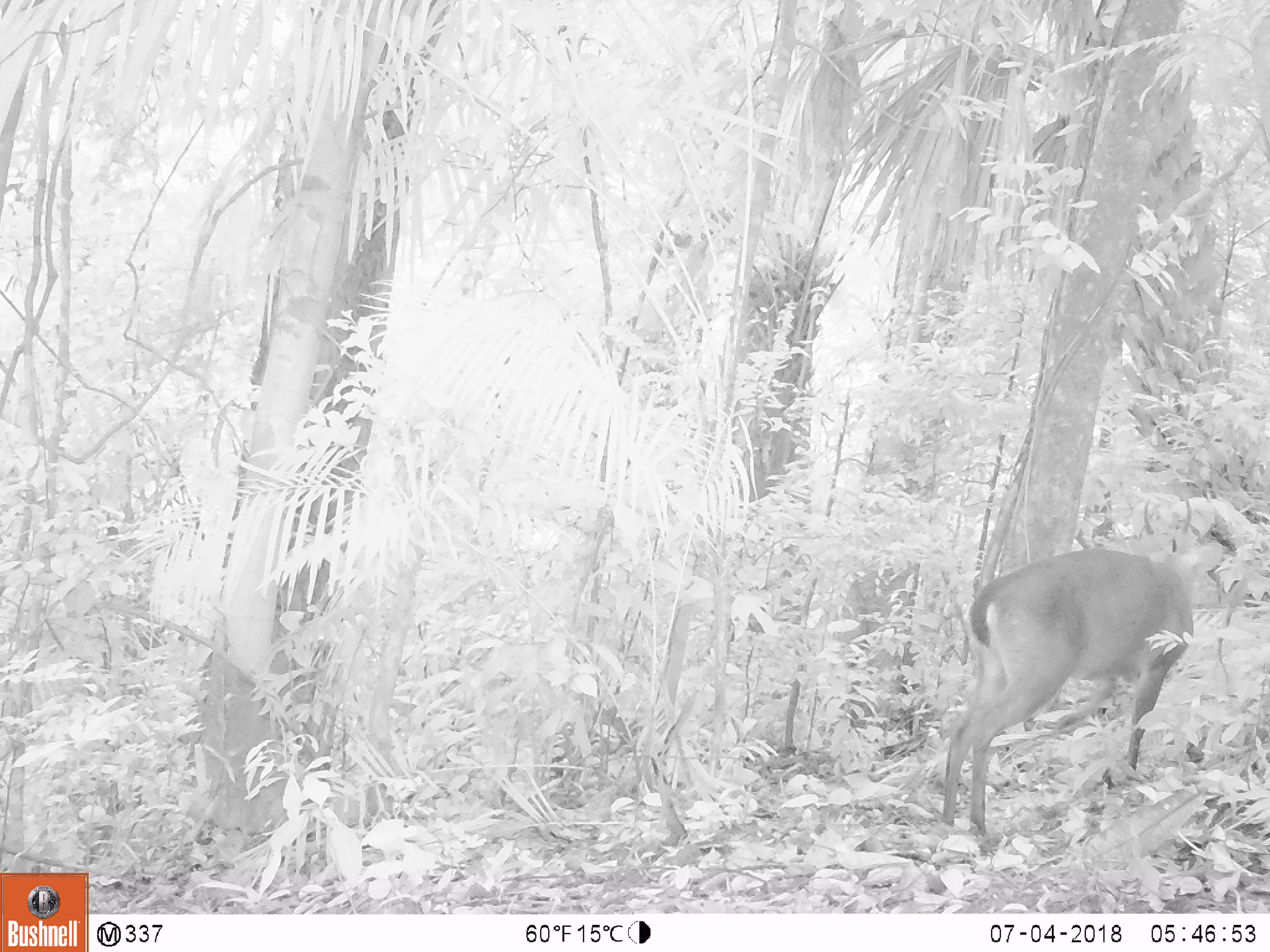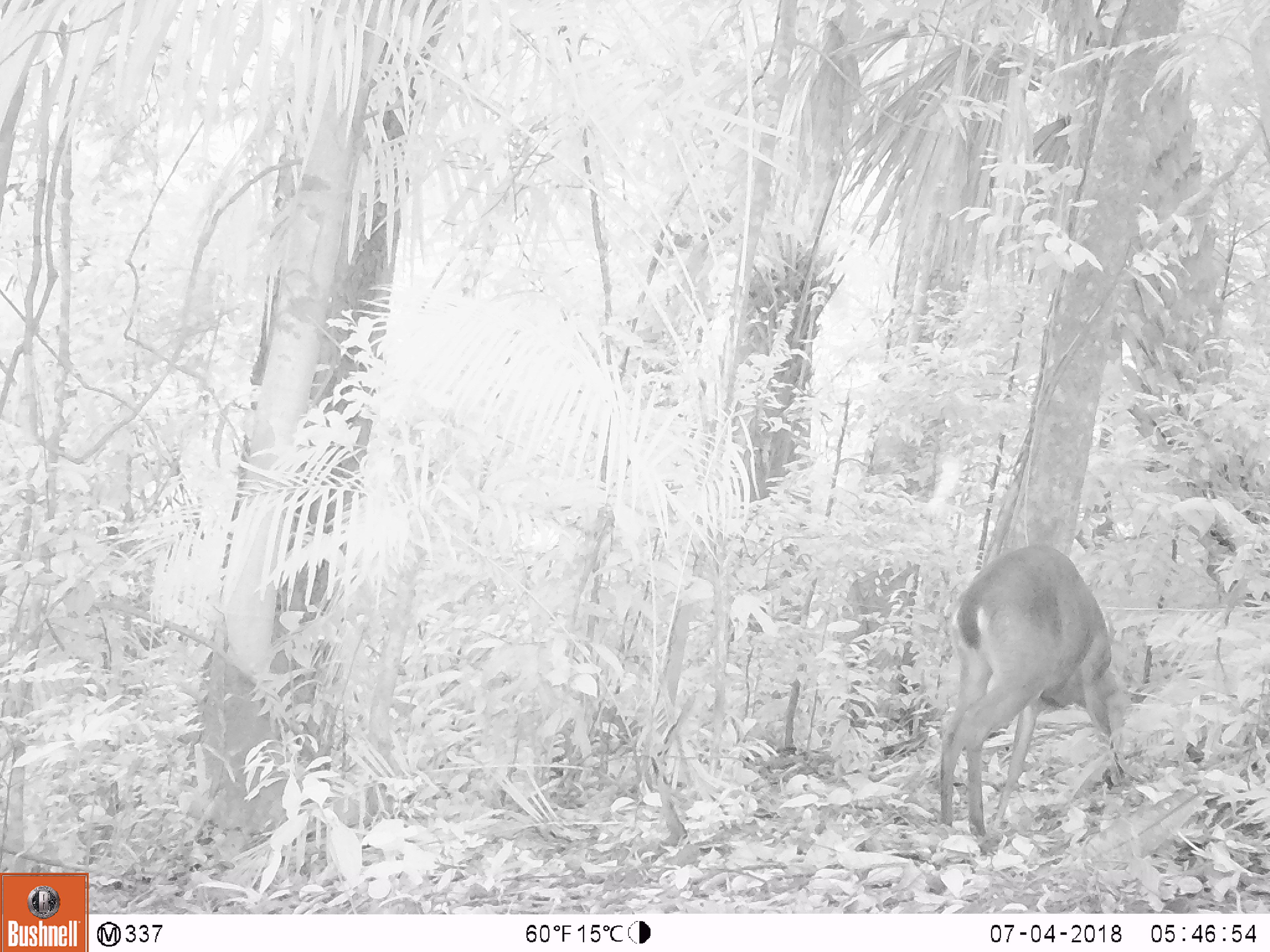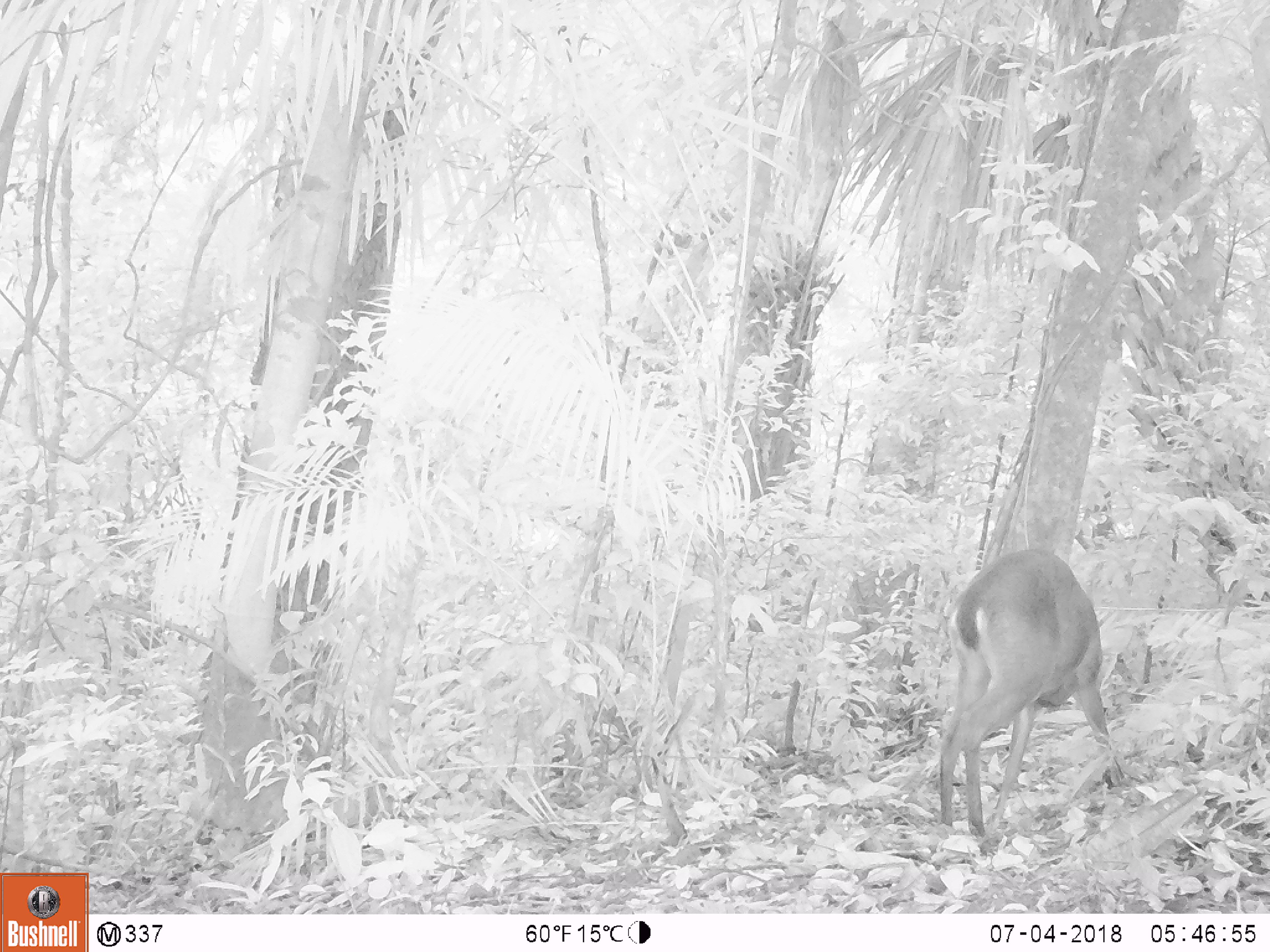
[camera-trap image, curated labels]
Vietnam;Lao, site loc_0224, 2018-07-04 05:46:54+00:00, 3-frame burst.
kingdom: Animalia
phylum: Chordata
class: Mammalia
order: Artiodactyla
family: Cervidae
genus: Muntiacus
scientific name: Muntiacus vuquangensis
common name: large-antlered muntjac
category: large antlered muntjac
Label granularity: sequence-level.